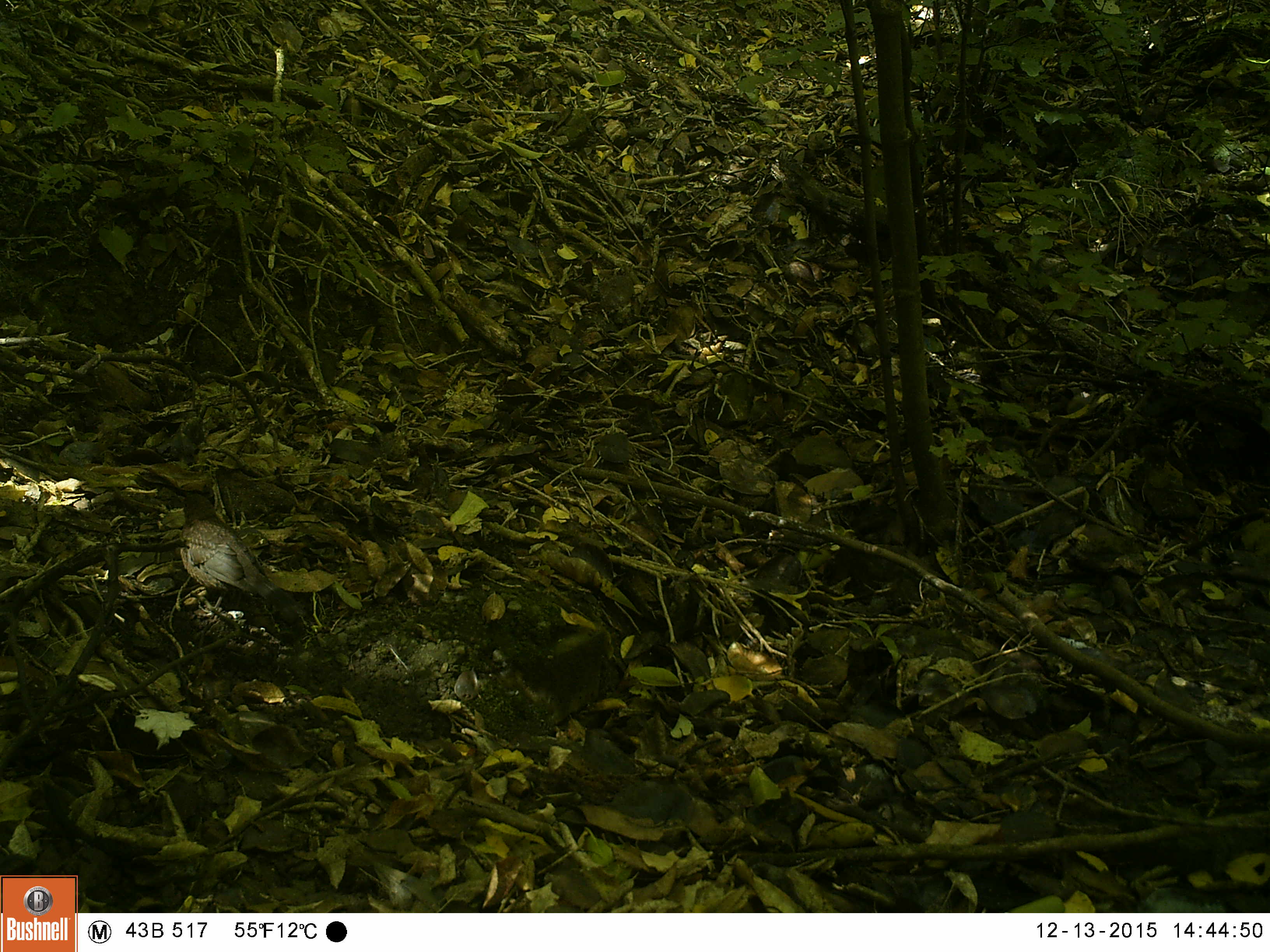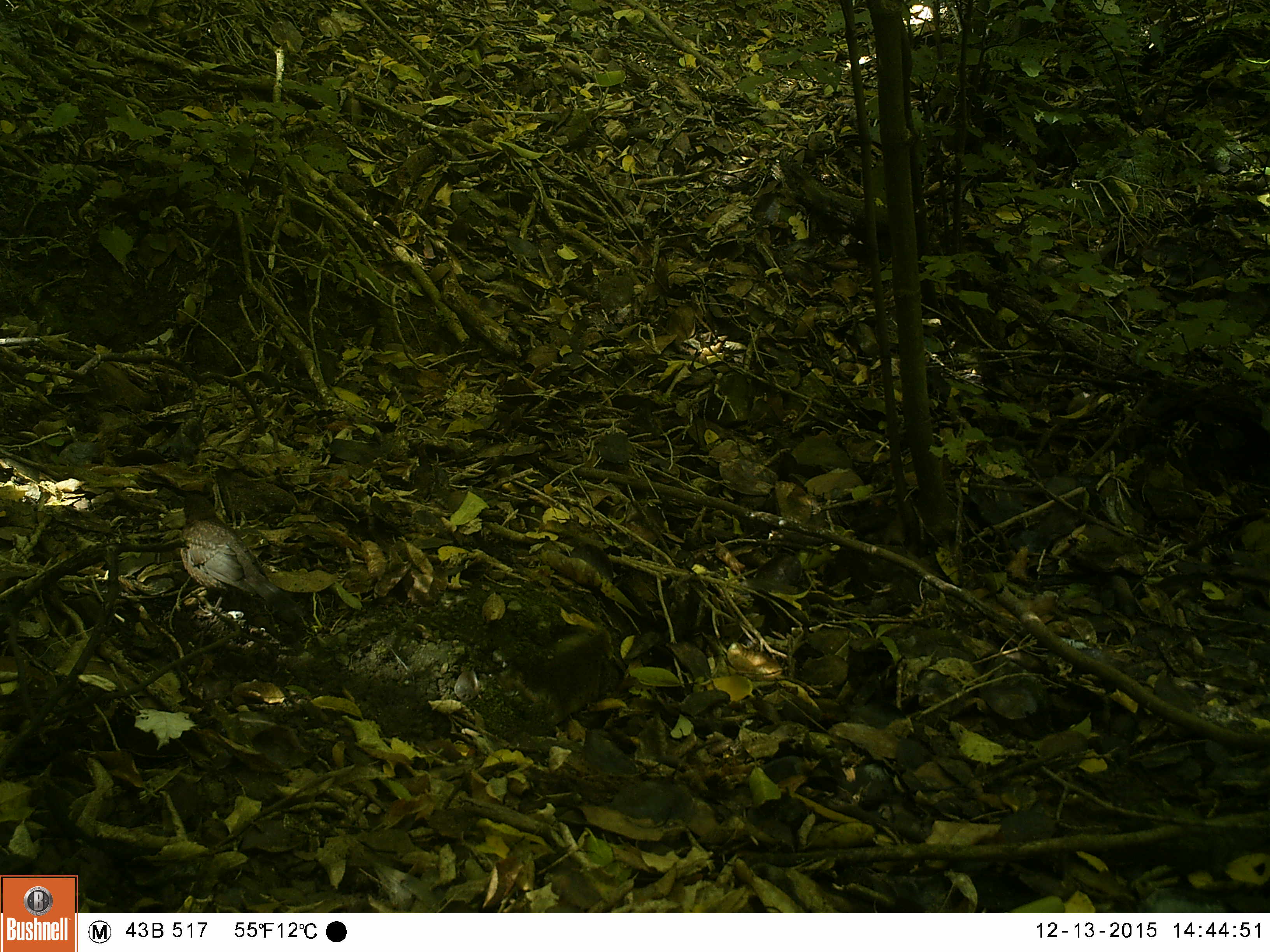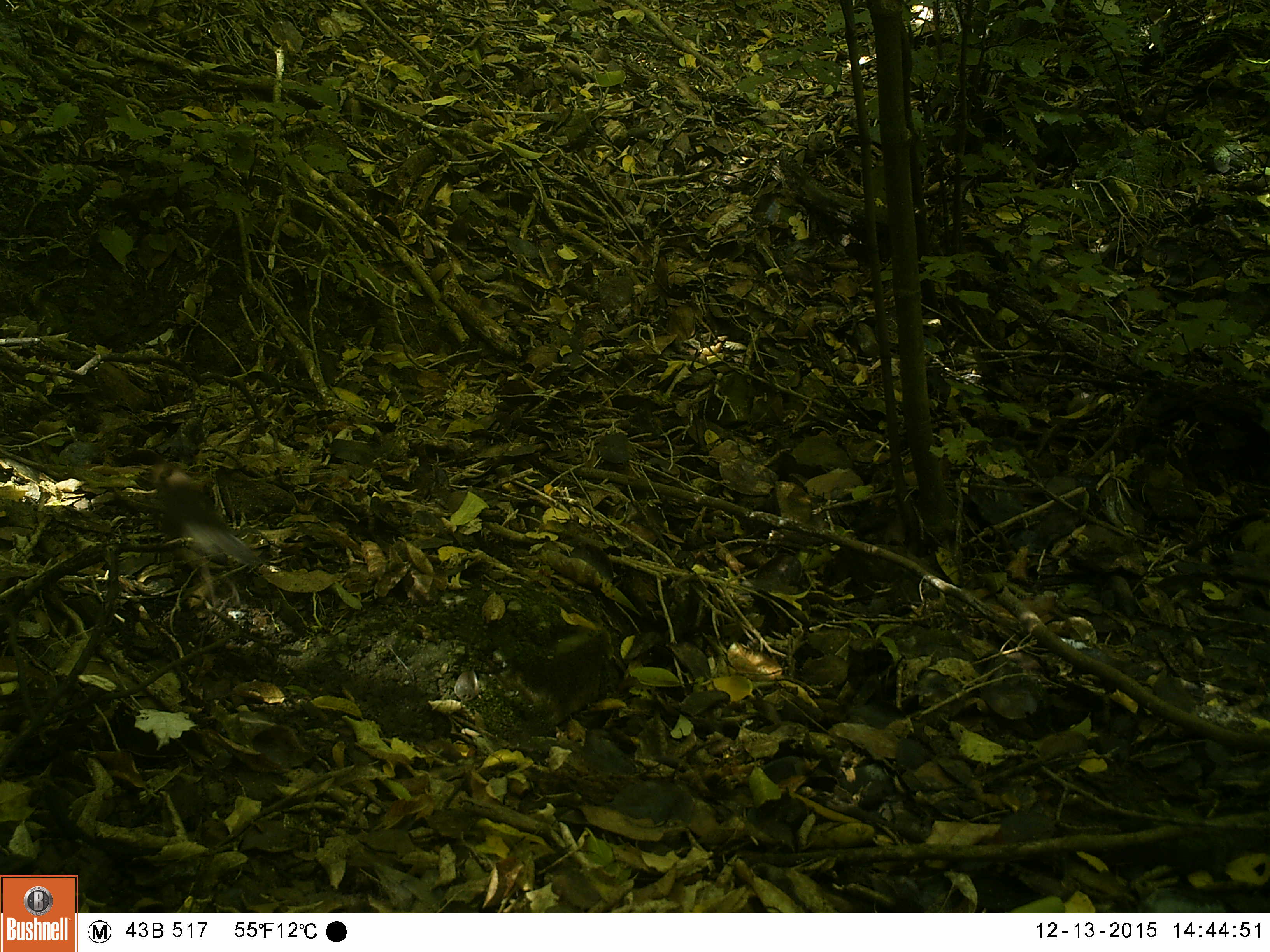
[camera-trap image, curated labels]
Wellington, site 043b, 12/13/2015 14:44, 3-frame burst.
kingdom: Animalia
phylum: Chordata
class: Aves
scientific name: Aves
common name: bird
Bird (Aves).